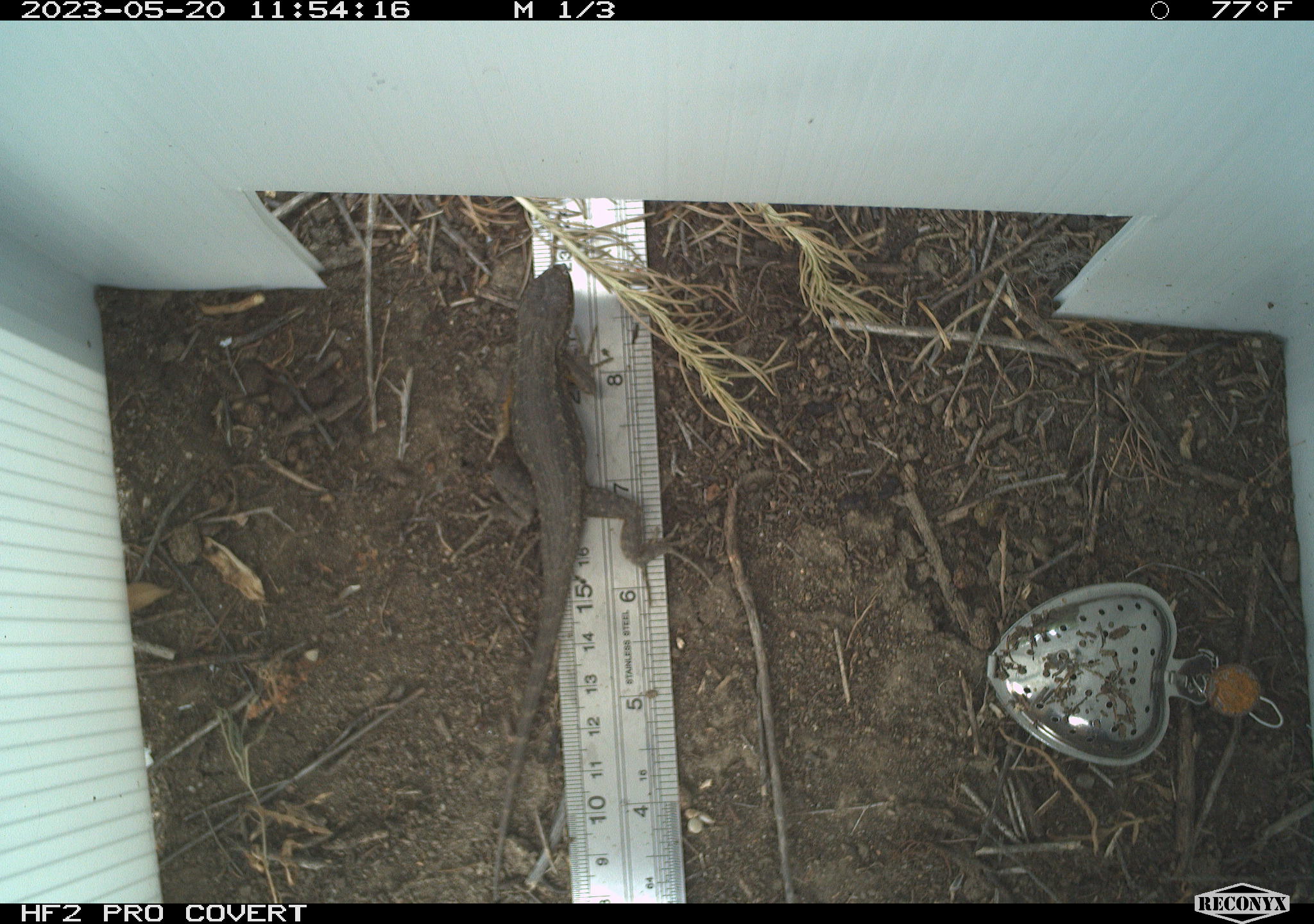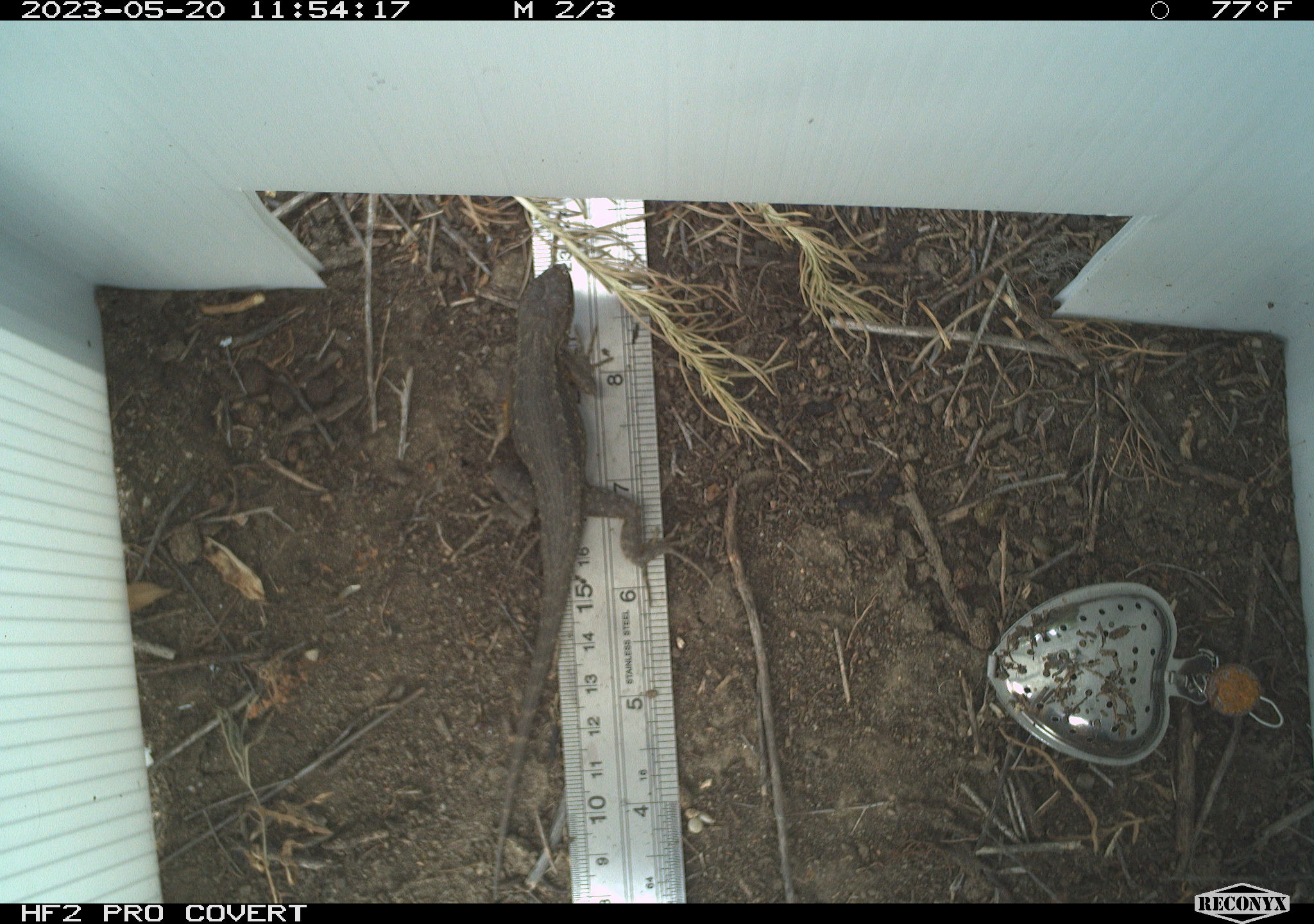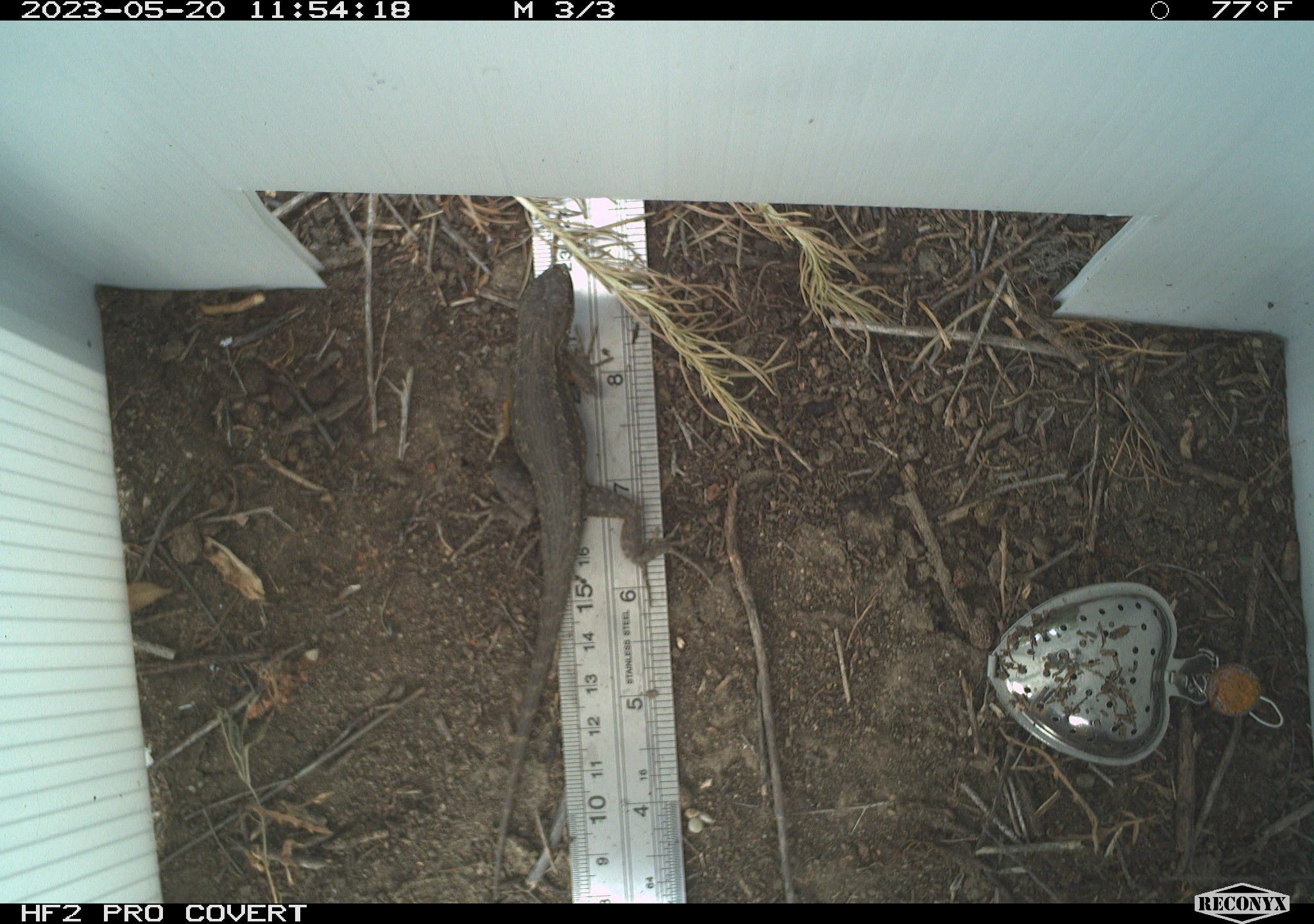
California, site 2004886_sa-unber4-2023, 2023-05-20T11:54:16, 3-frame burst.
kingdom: Animalia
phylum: Chordata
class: Reptilia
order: Squamata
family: Phrynosomatidae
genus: Sceloporus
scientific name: Sceloporus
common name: spiny lizards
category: sceloporus species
Sceloporus species (spiny lizards) (Sceloporus).